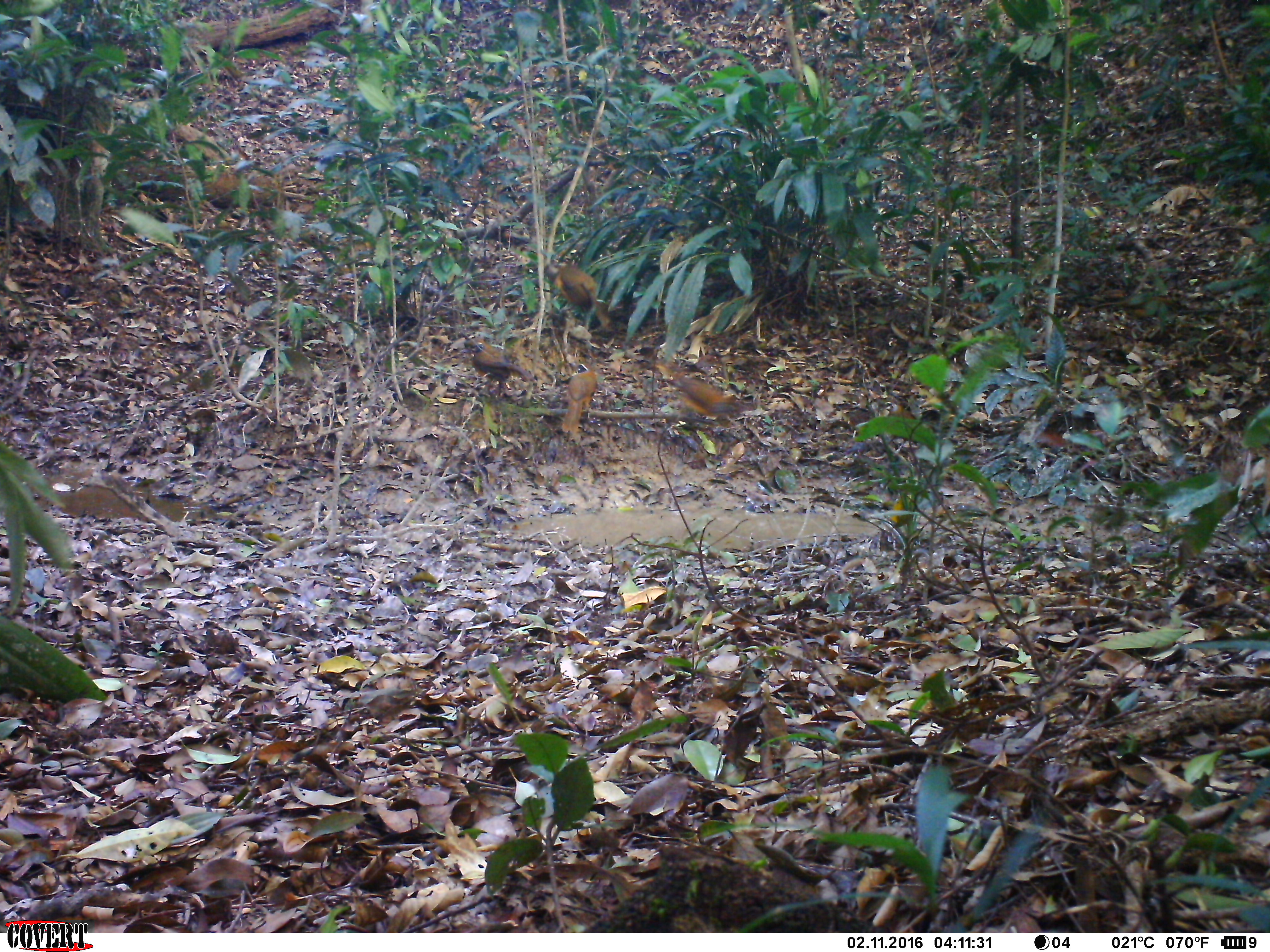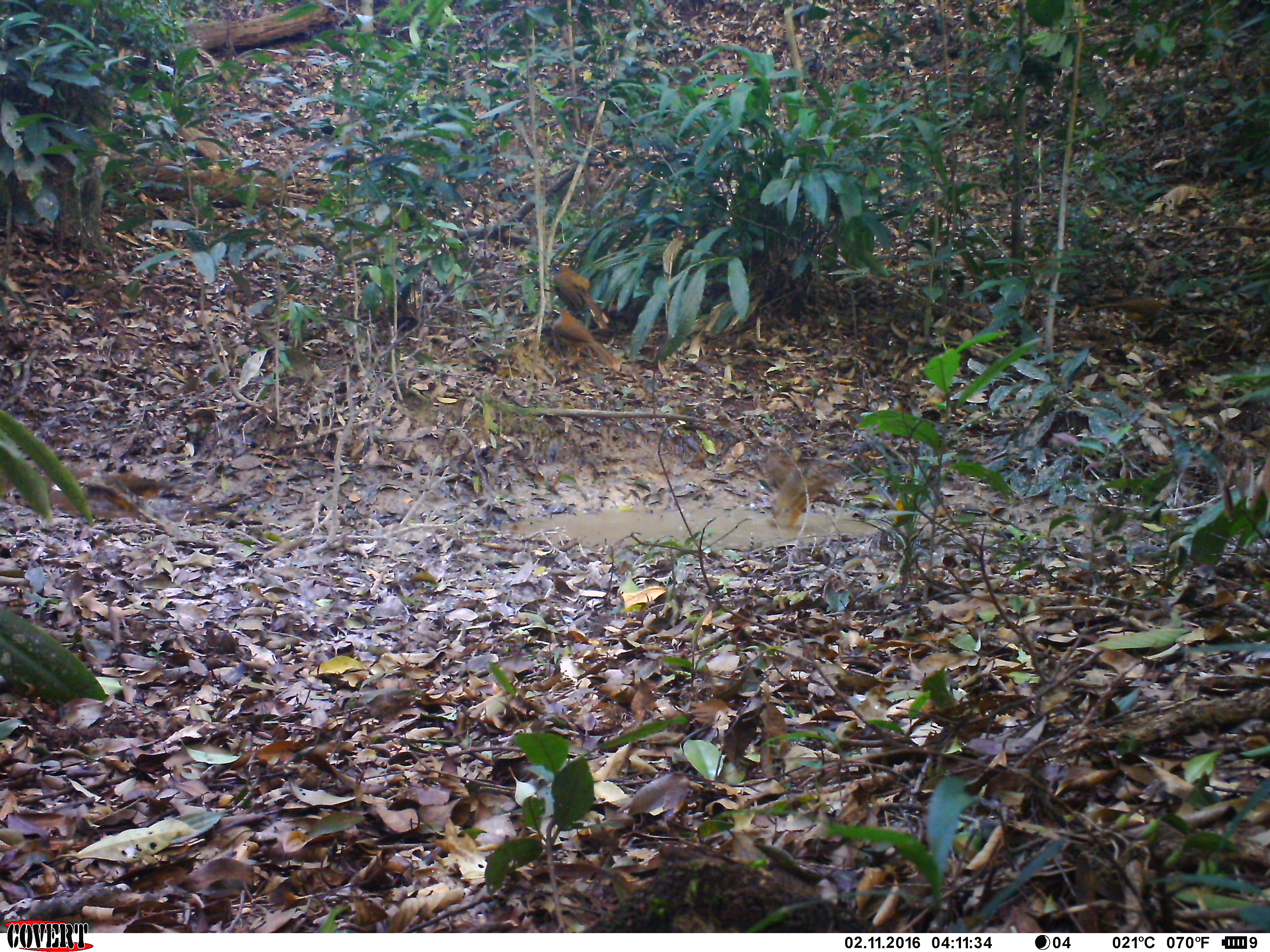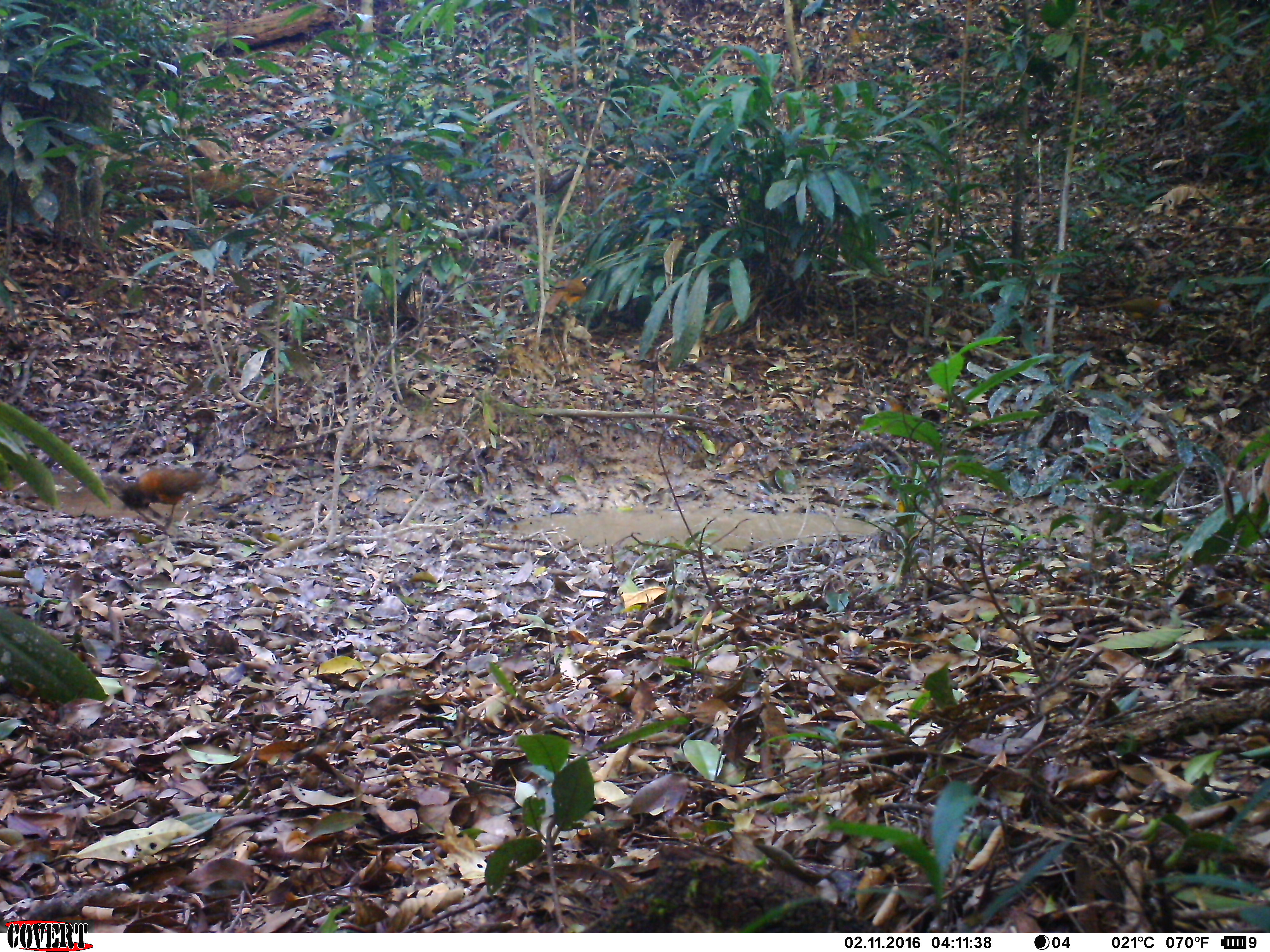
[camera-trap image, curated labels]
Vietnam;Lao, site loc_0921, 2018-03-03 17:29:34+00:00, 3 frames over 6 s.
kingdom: Animalia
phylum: Chordata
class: Aves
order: Passeriformes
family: Leiothrichidae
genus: Pterorhinus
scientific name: Pterorhinus pectoralis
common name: necklaced laughingthrush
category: necklaced laughingthrush sp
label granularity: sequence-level